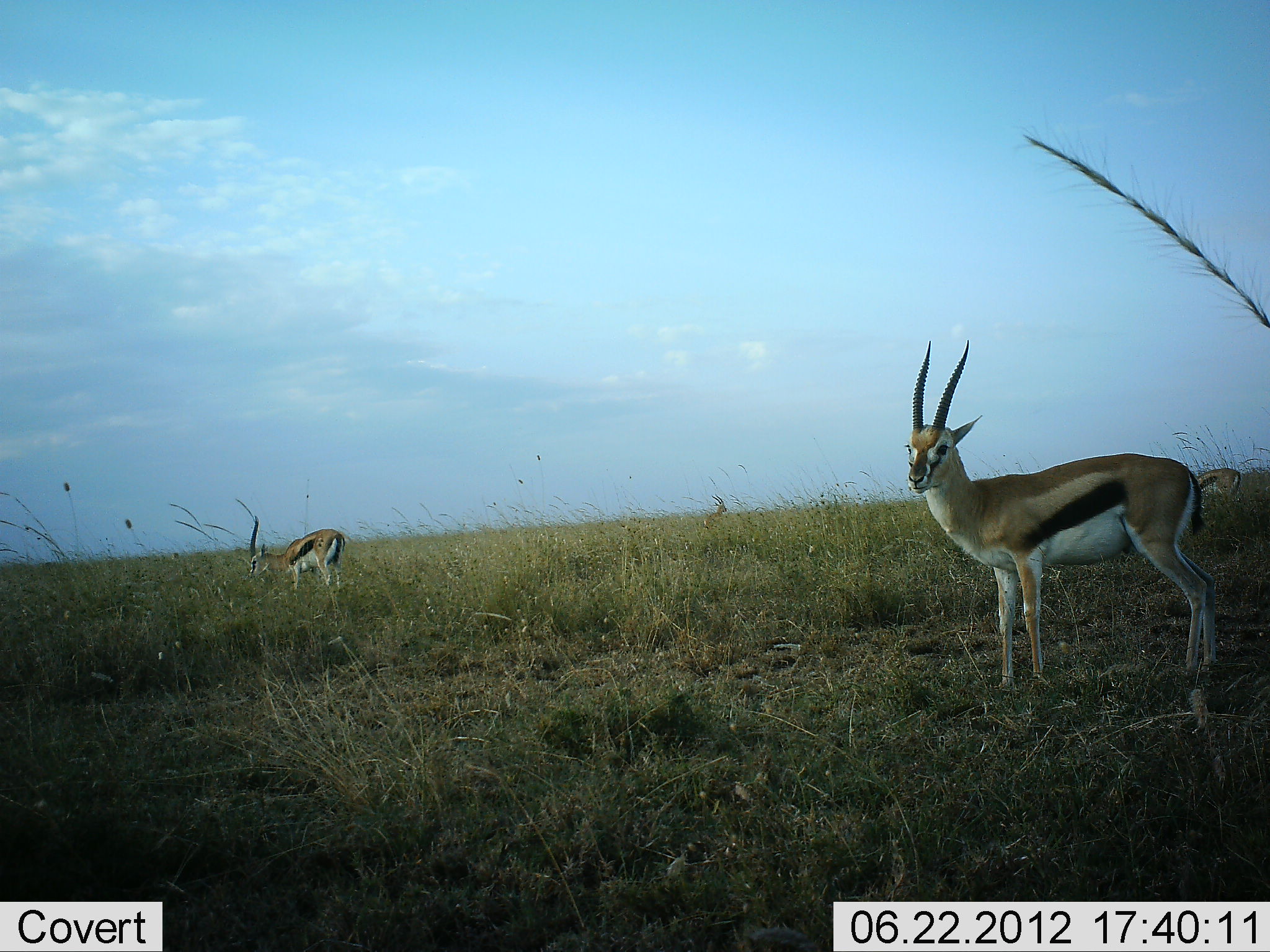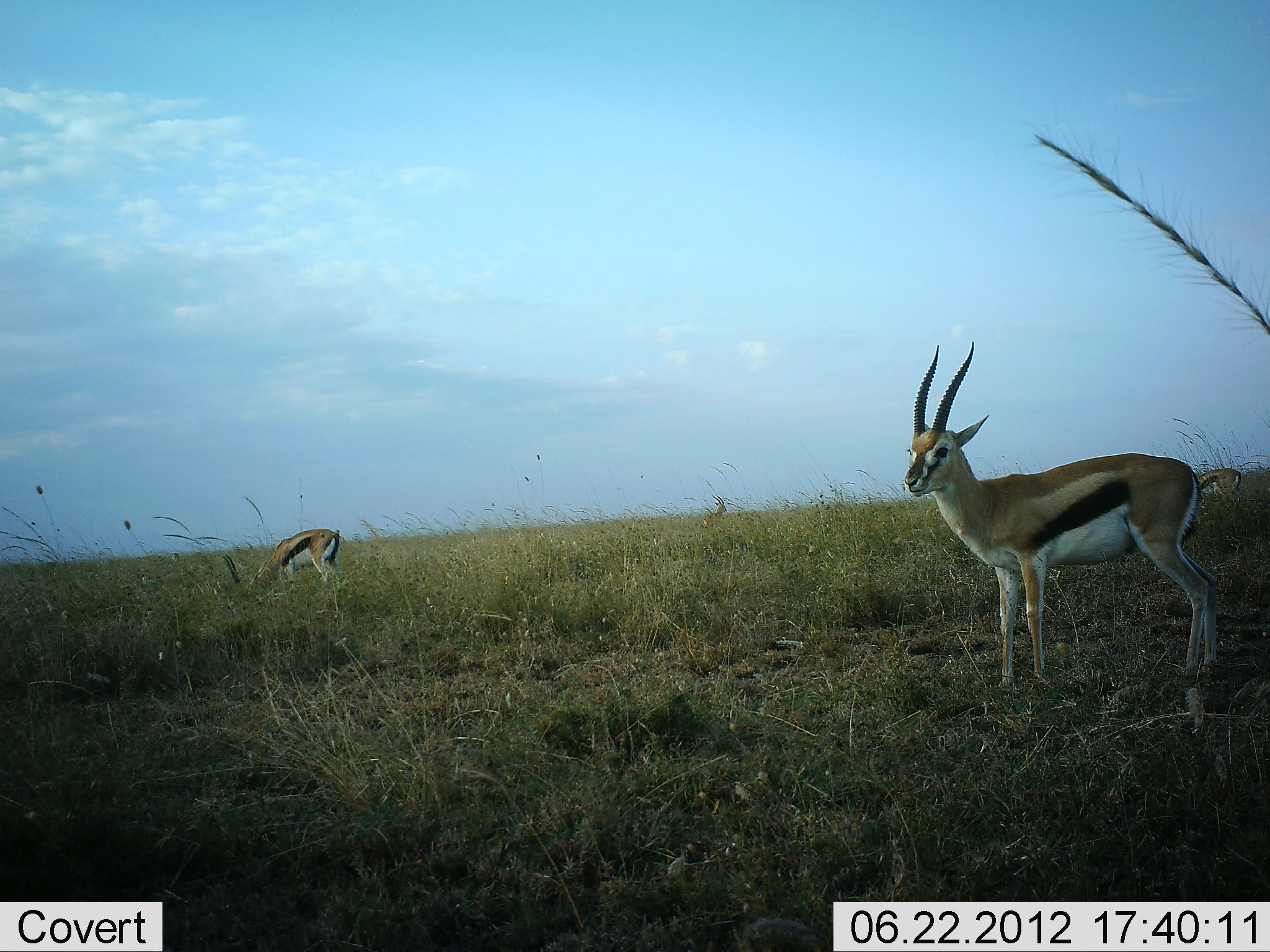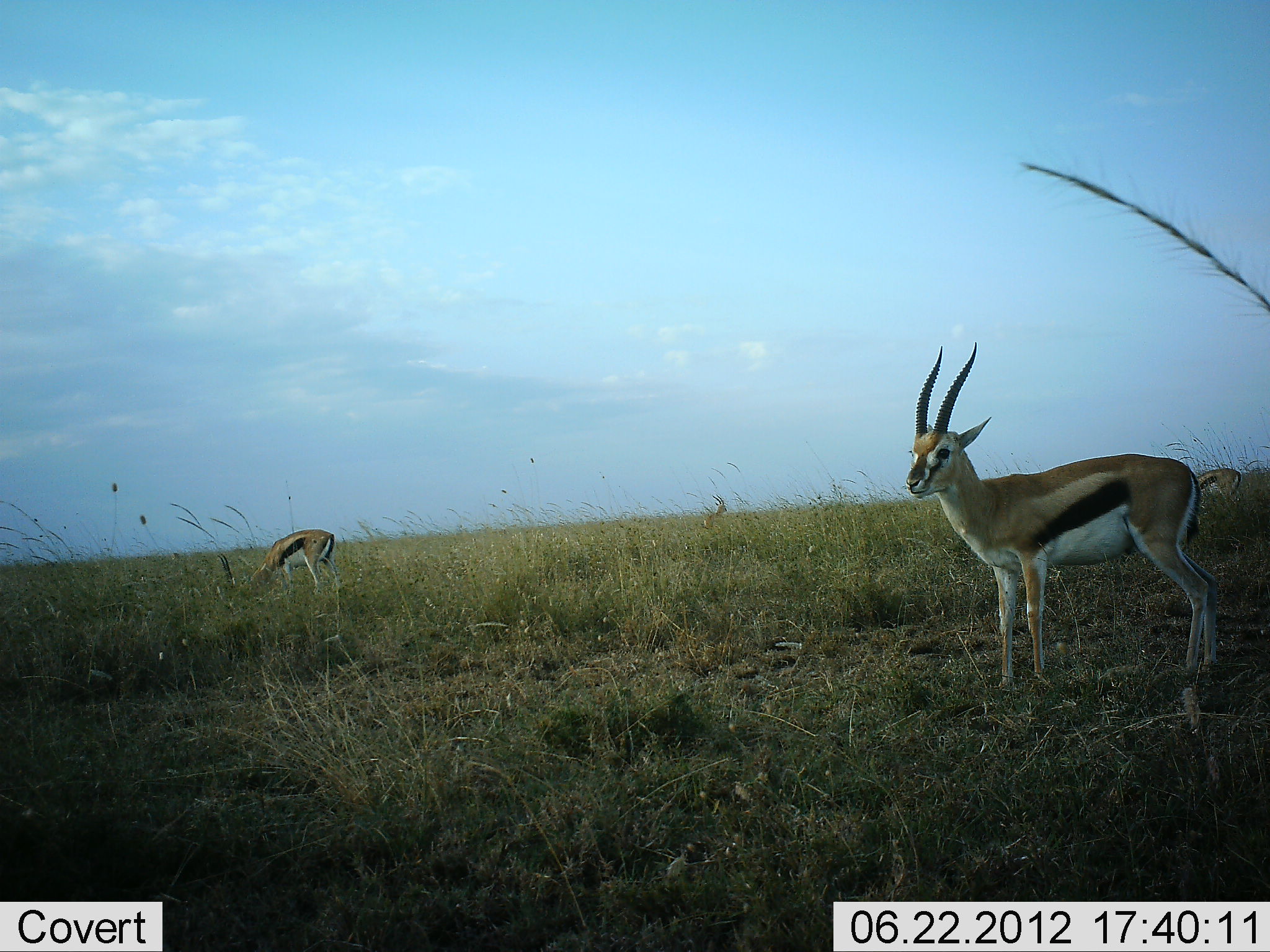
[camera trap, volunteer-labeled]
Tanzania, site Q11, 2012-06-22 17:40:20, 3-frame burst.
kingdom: Animalia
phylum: Chordata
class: Mammalia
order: Artiodactyla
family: Bovidae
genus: Eudorcas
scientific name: Eudorcas thomsonii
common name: thomson's gazelle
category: gazellethomsons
Gazellethomsons (thomson's gazelle) (Eudorcas thomsonii), count 2. Behavior (volunteer vote fractions): standing 70%, resting 10%, moving 0%, interacting 0%. Young present (vote fraction): 0%. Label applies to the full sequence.